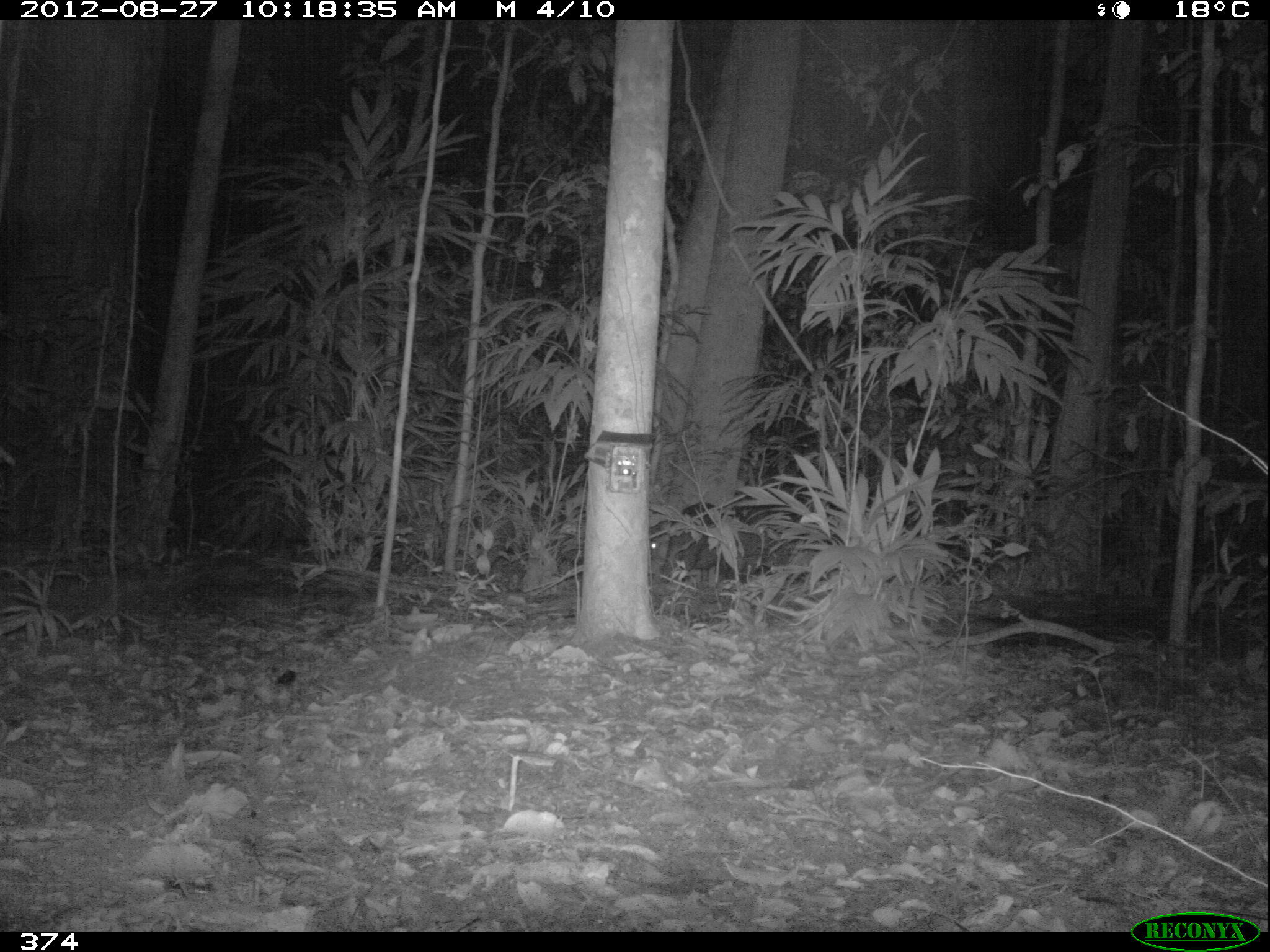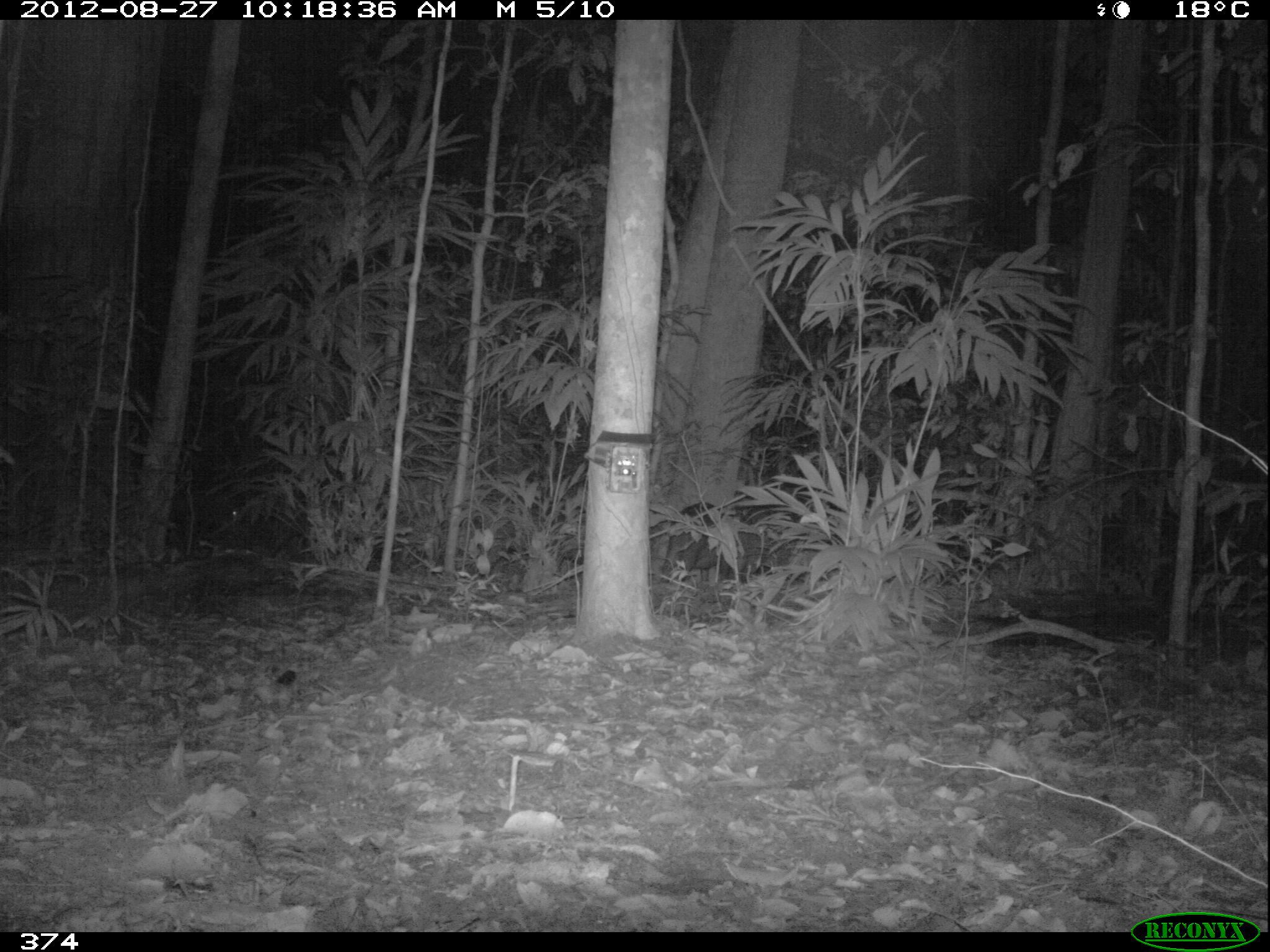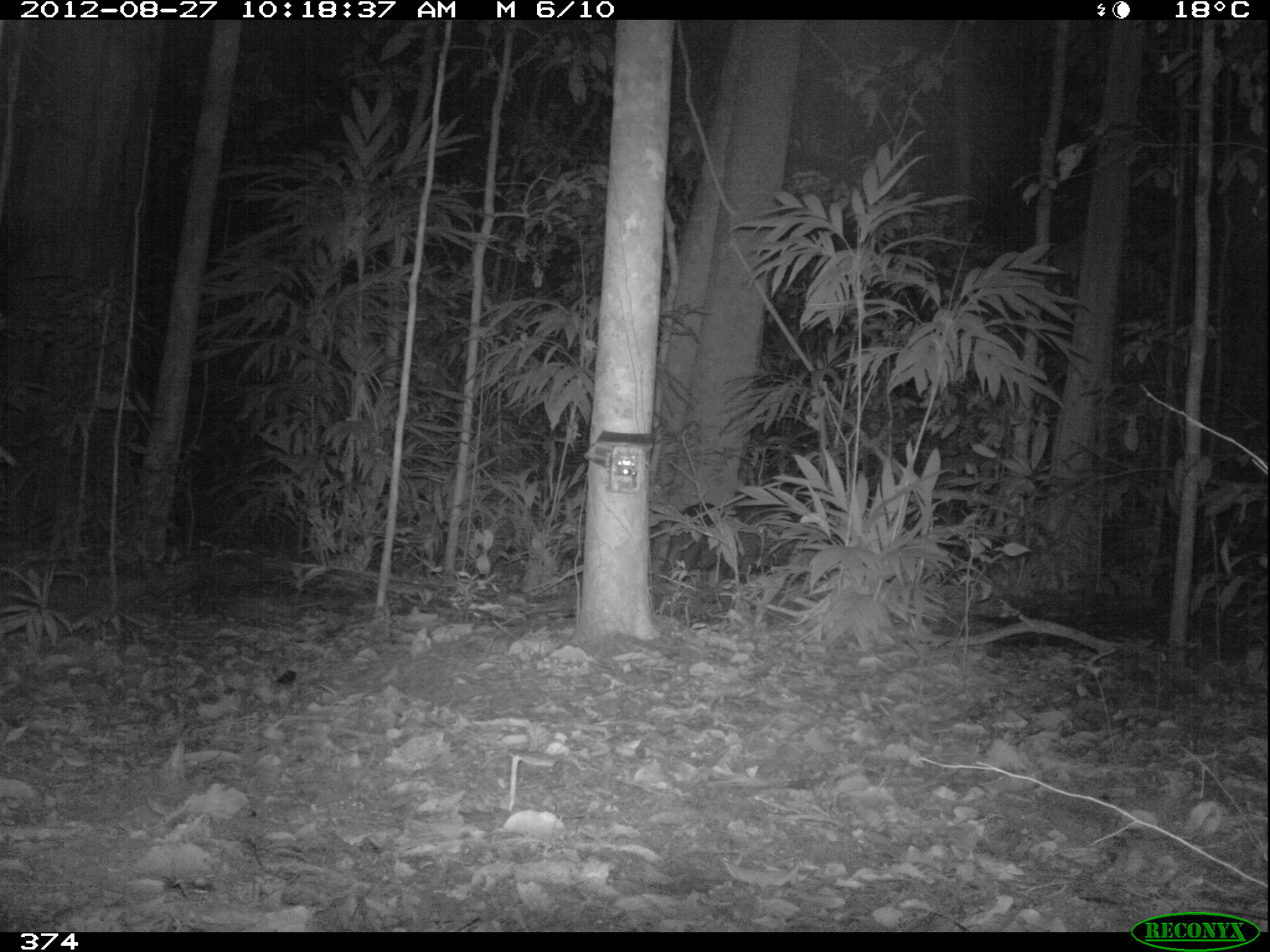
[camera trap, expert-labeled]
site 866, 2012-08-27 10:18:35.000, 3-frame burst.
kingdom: Animalia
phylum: Chordata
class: Mammalia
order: Artiodactyla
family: Tayassuidae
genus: Tayassu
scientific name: Tayassu pecari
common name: white-lipped peccary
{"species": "Tayassu pecari (white-lipped peccary)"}